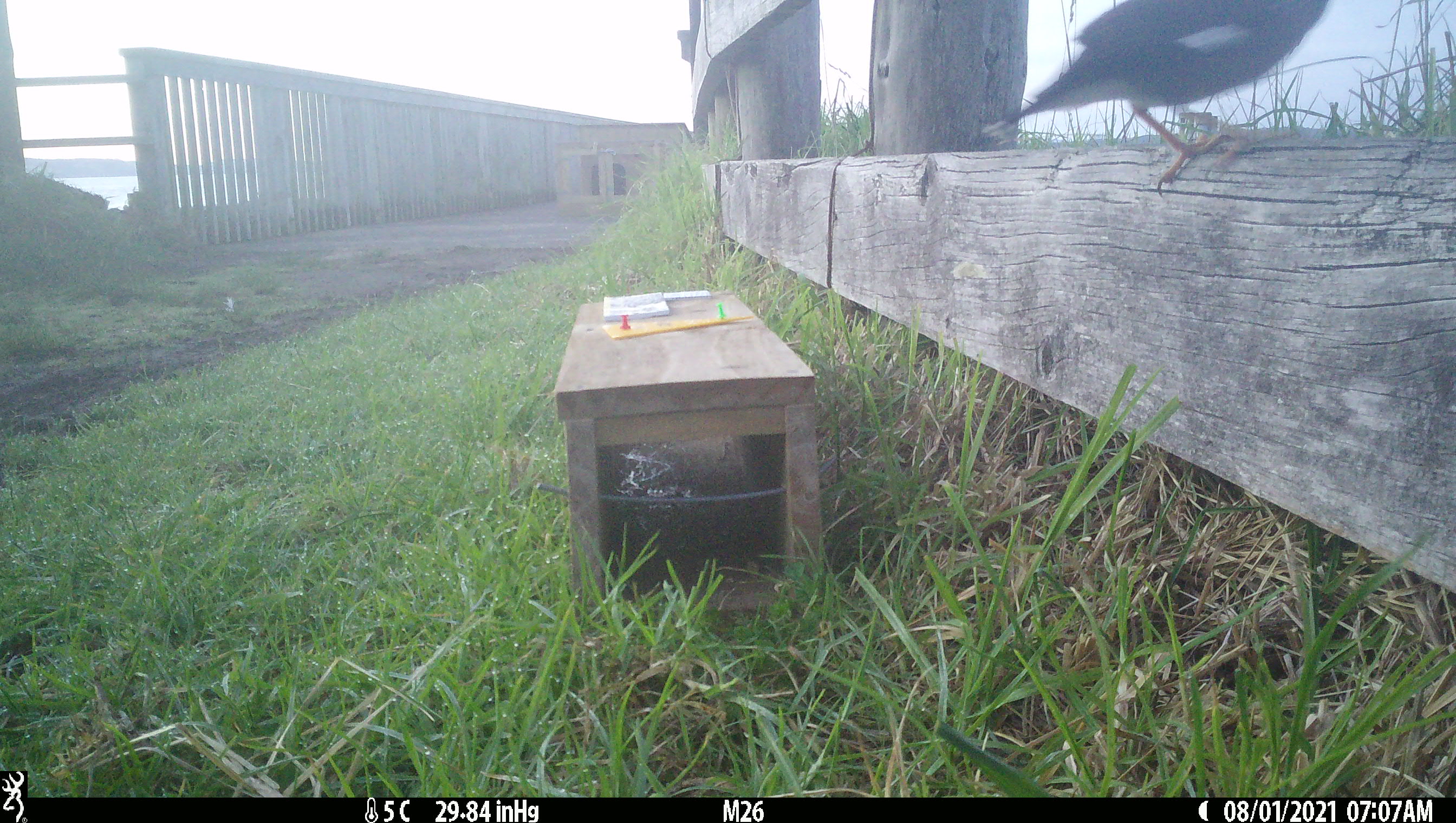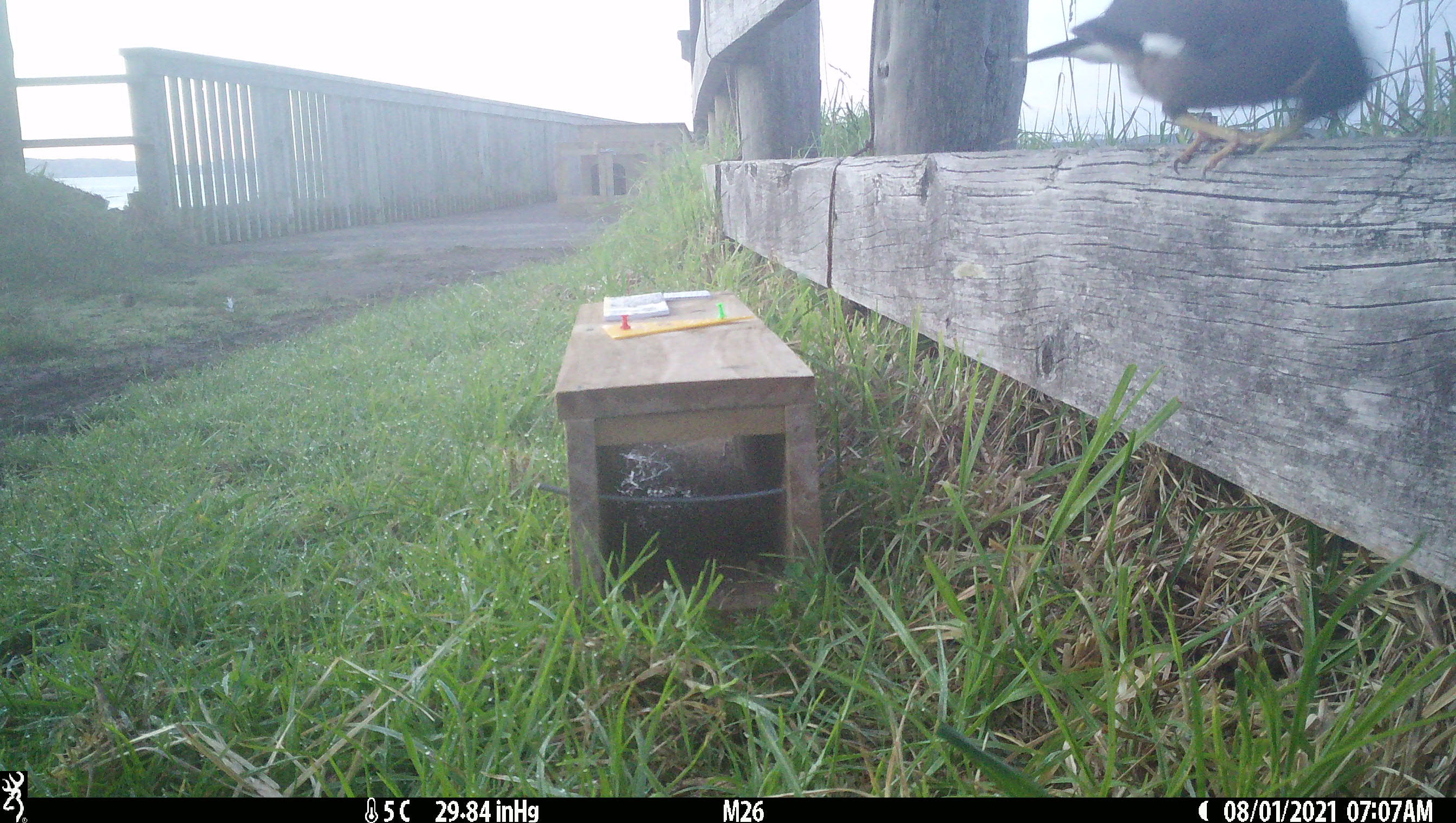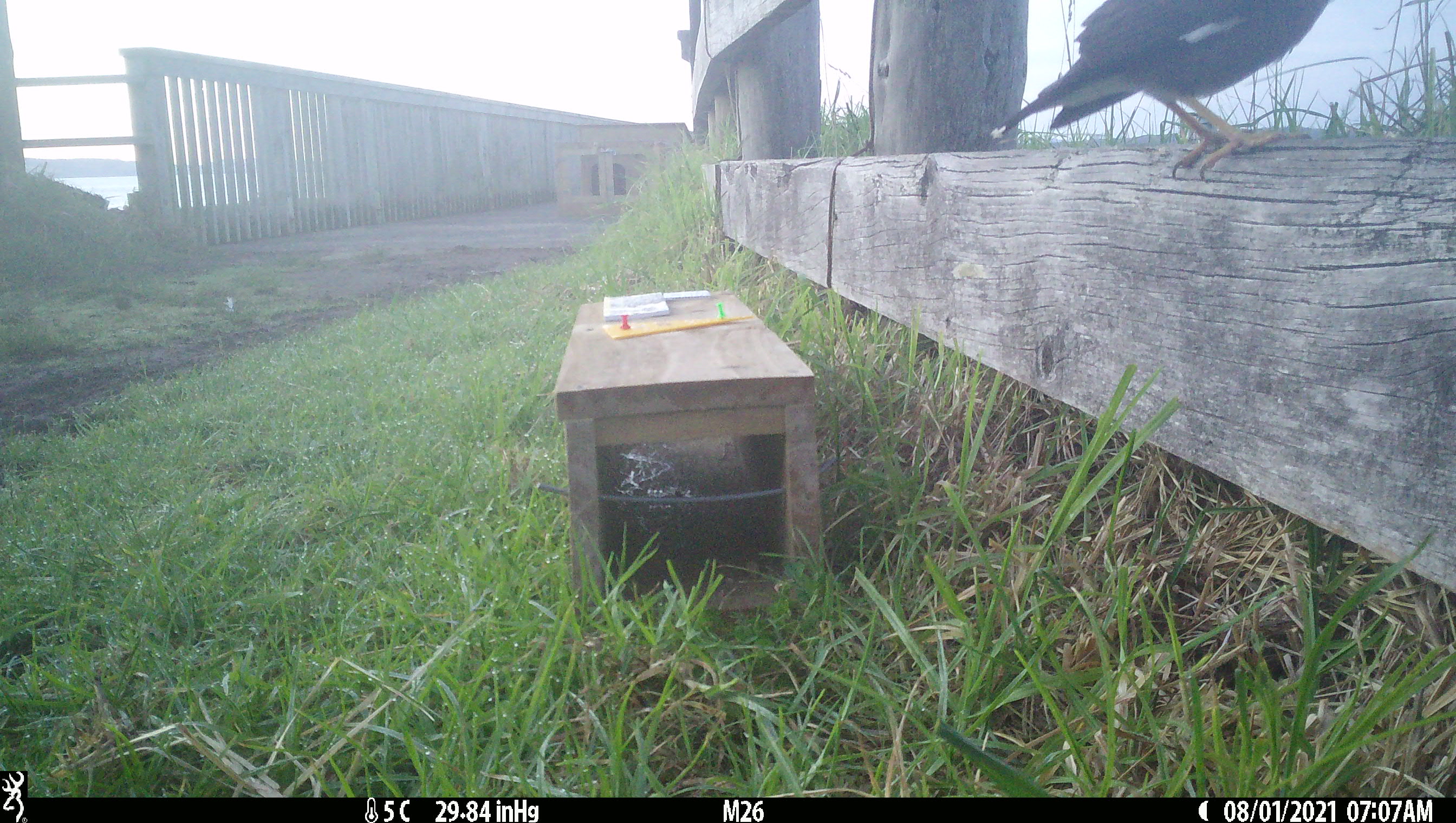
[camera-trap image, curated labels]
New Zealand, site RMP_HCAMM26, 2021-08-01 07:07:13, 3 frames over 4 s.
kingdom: Animalia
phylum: Chordata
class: Aves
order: Passeriformes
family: Sturnidae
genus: Acridotheres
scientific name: Acridotheres tristis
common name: common myna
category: myna